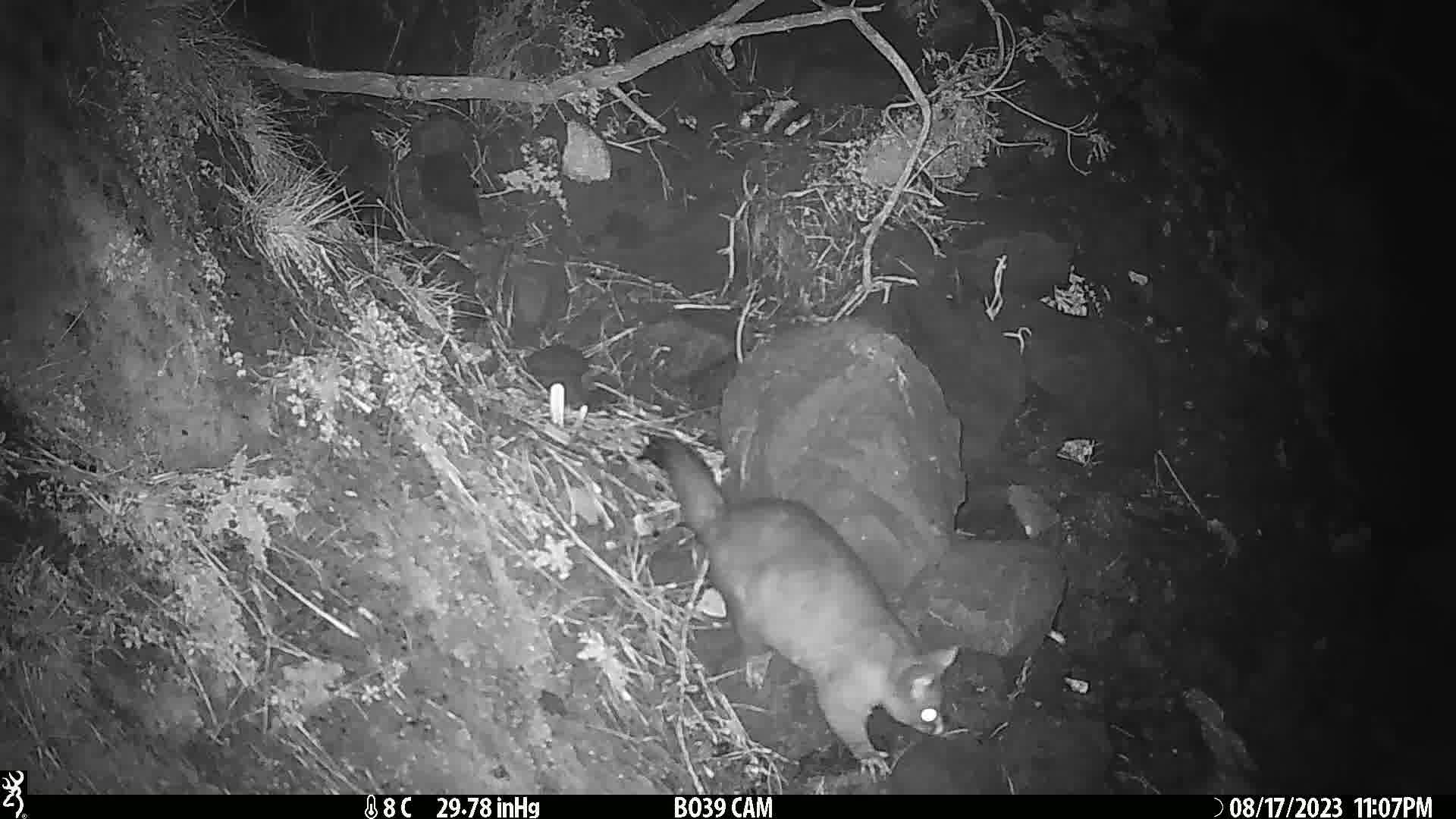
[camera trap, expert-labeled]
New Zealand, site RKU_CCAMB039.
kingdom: Animalia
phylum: Chordata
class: Mammalia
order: Diprotodontia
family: Phalangeridae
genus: Trichosurus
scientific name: Trichosurus vulpecula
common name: common brushtail possum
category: possum